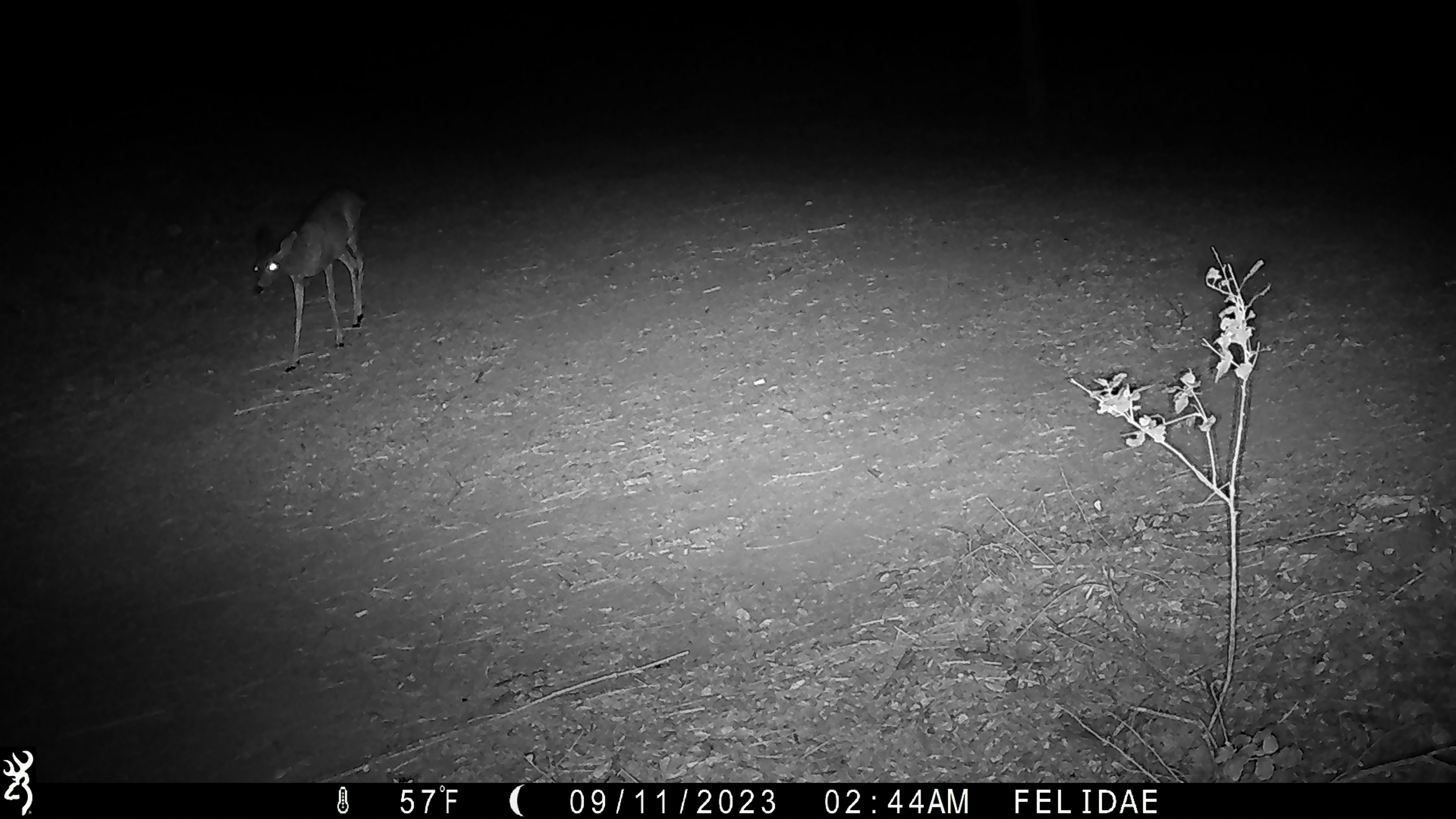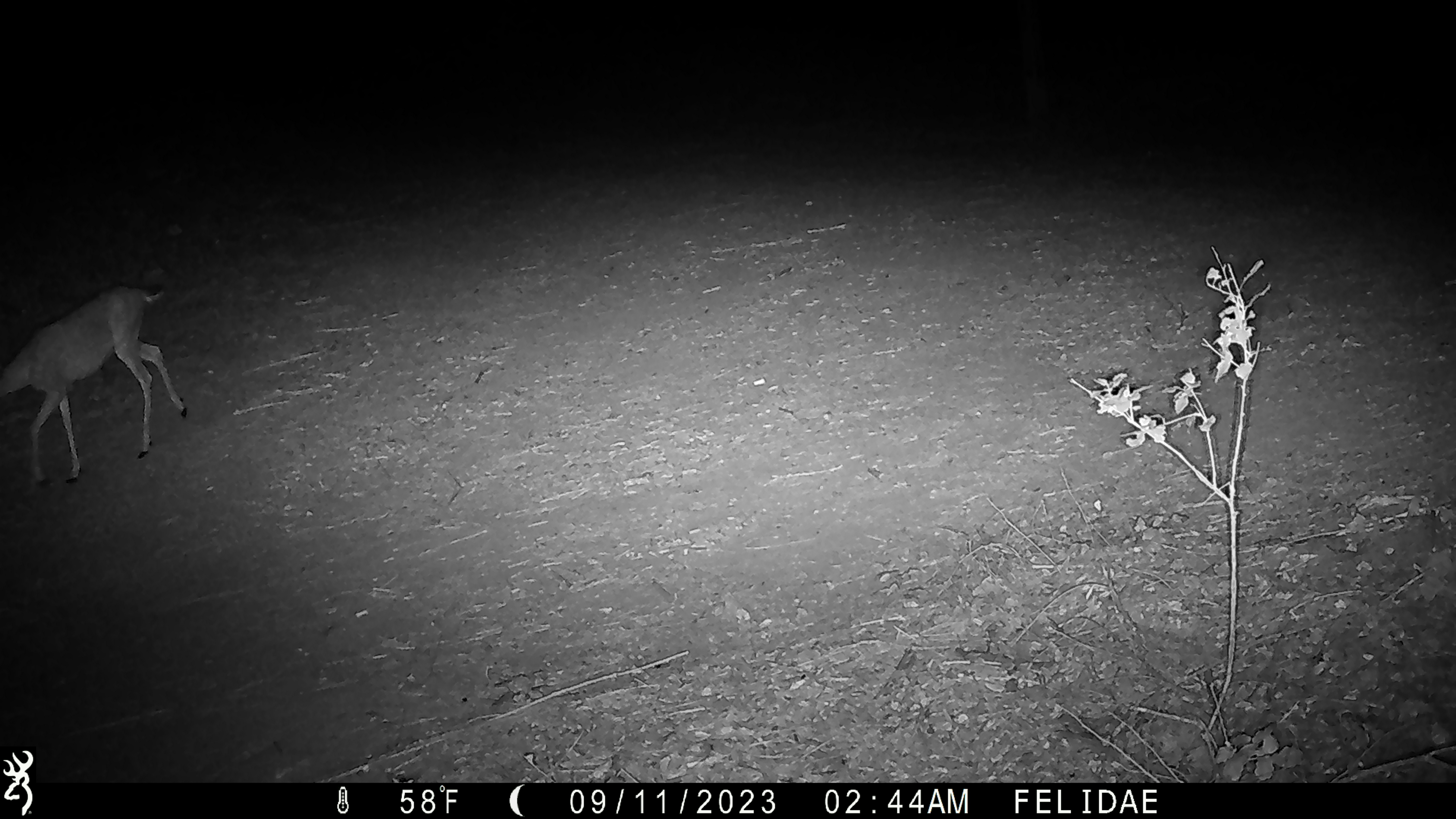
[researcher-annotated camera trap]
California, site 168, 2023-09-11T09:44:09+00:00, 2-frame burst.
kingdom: Animalia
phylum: Chordata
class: Mammalia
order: Artiodactyla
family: Cervidae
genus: Odocoileus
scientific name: Odocoileus hemionus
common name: mule deer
Mule deer (Odocoileus hemionus).